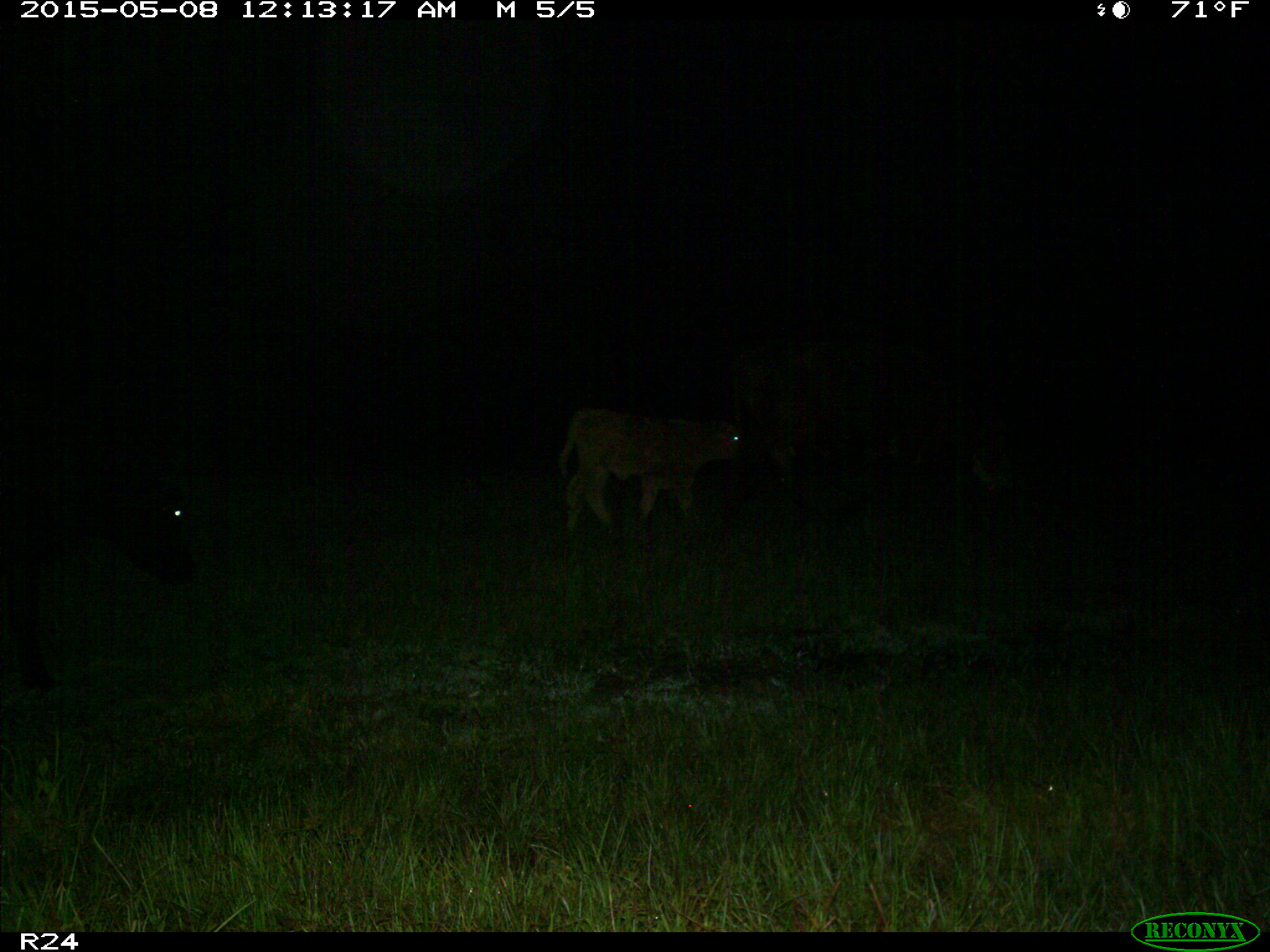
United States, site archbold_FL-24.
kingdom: Animalia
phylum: Chordata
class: Mammalia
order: Artiodactyla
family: Bovidae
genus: Bos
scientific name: Bos taurus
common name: domestic cow